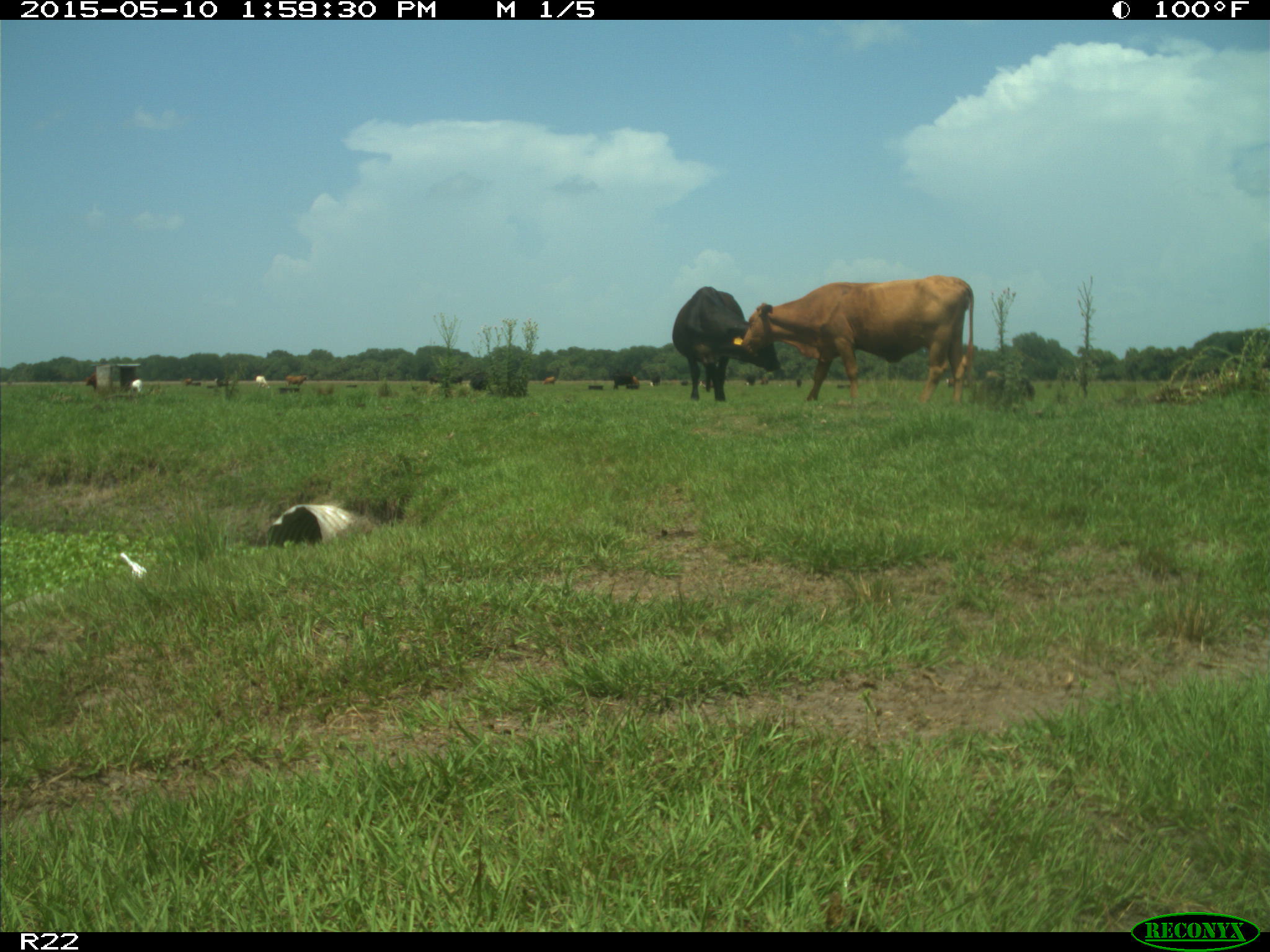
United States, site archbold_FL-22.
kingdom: Animalia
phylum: Chordata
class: Mammalia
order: Artiodactyla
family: Bovidae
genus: Bos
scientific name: Bos taurus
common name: domestic cow